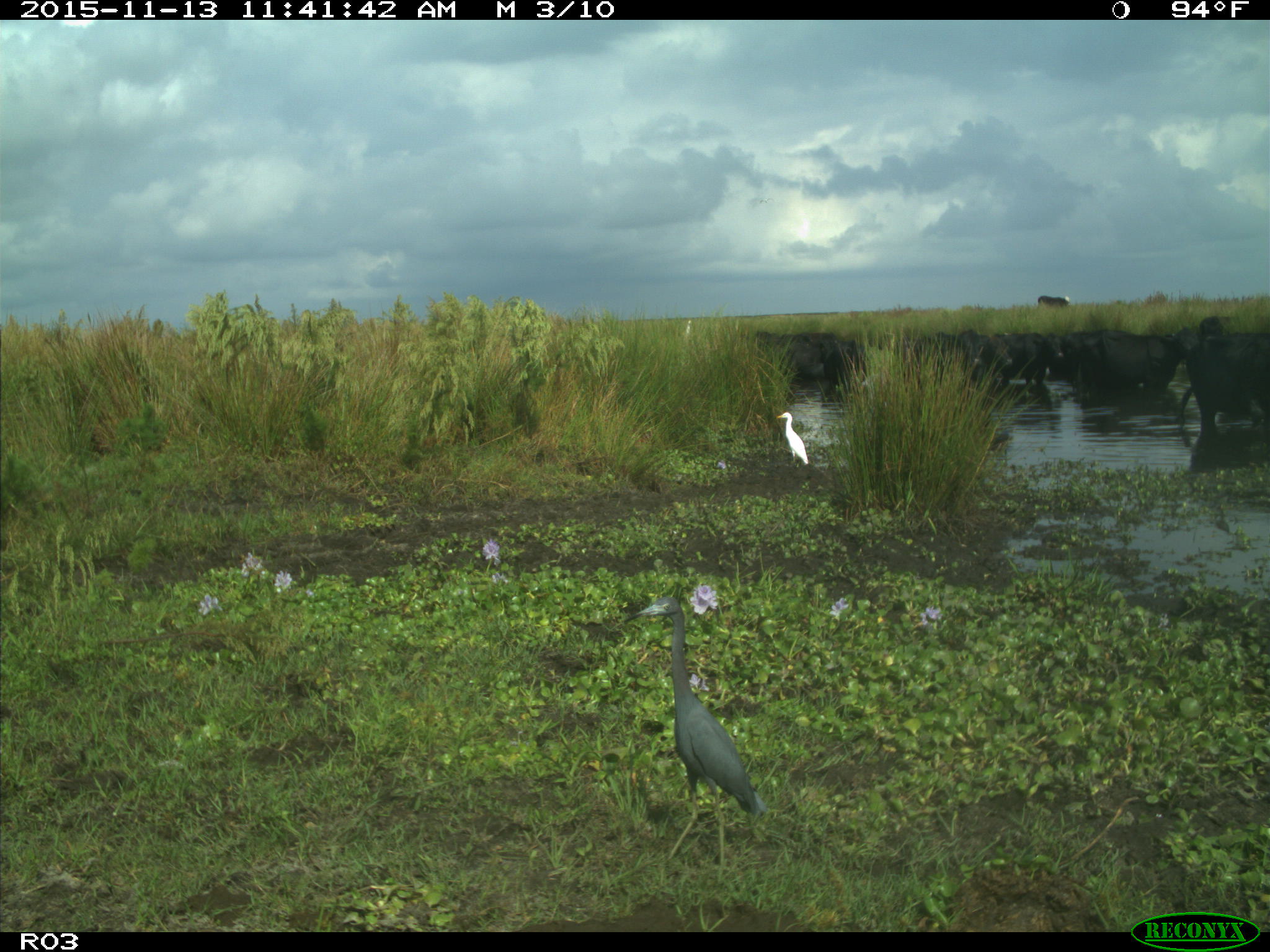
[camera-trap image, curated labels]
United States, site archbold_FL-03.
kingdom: Animalia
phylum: Chordata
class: Mammalia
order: Artiodactyla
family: Bovidae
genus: Bos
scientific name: Bos taurus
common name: domestic cow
Bos taurus (domestic cow).